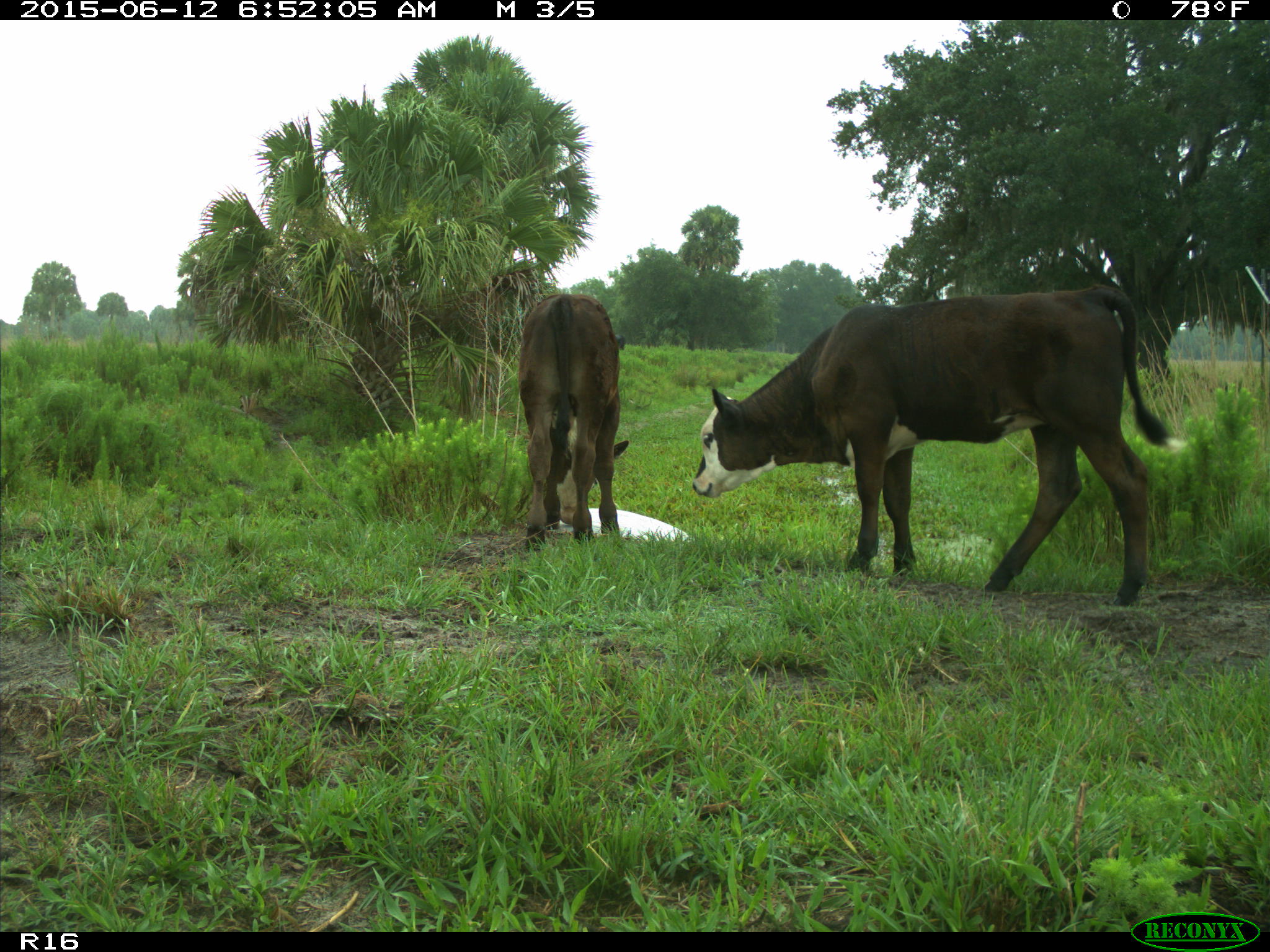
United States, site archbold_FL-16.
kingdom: Animalia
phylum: Chordata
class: Mammalia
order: Artiodactyla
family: Bovidae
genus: Bos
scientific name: Bos taurus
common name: domestic cow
Bos taurus (domestic cow).